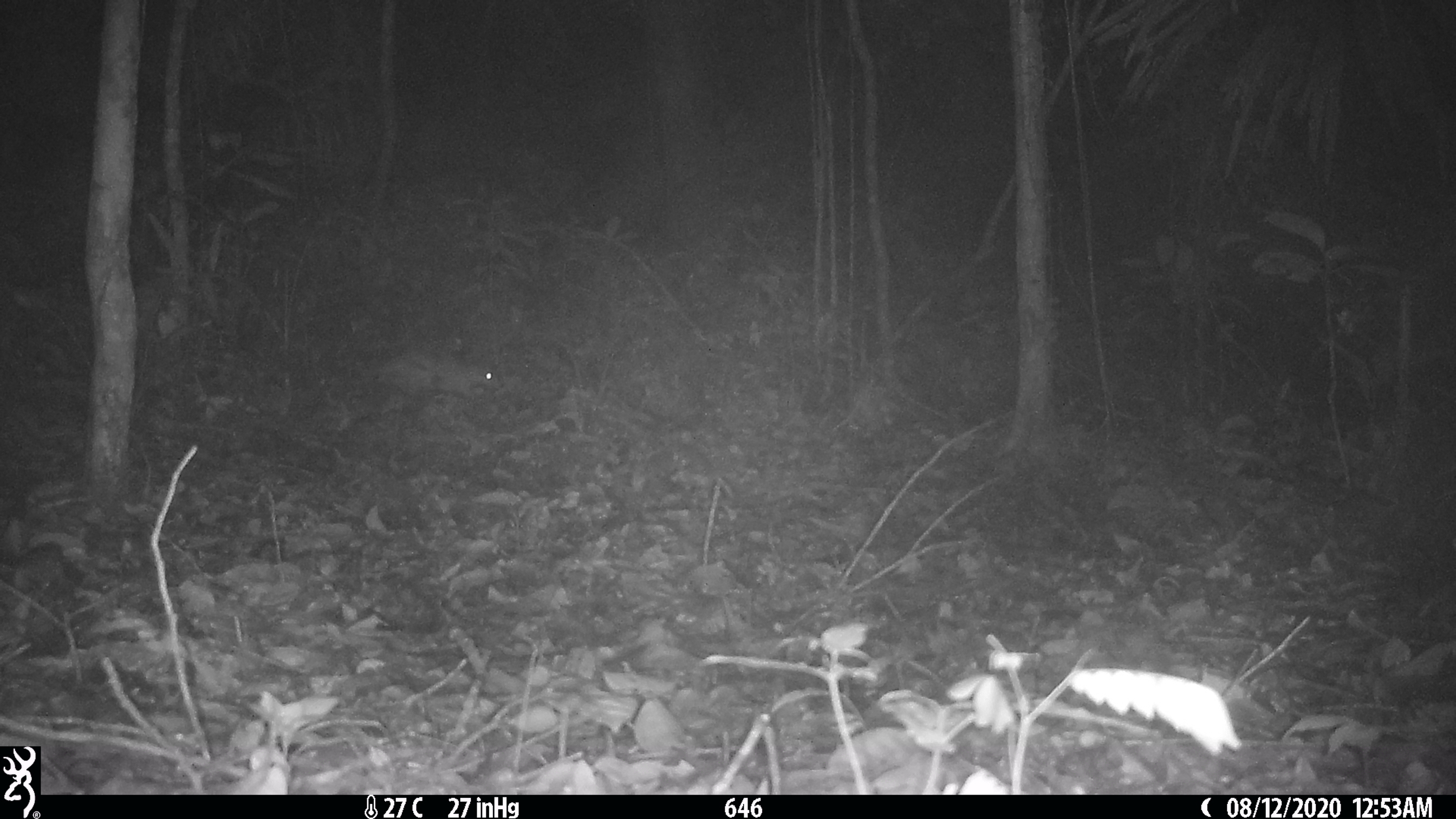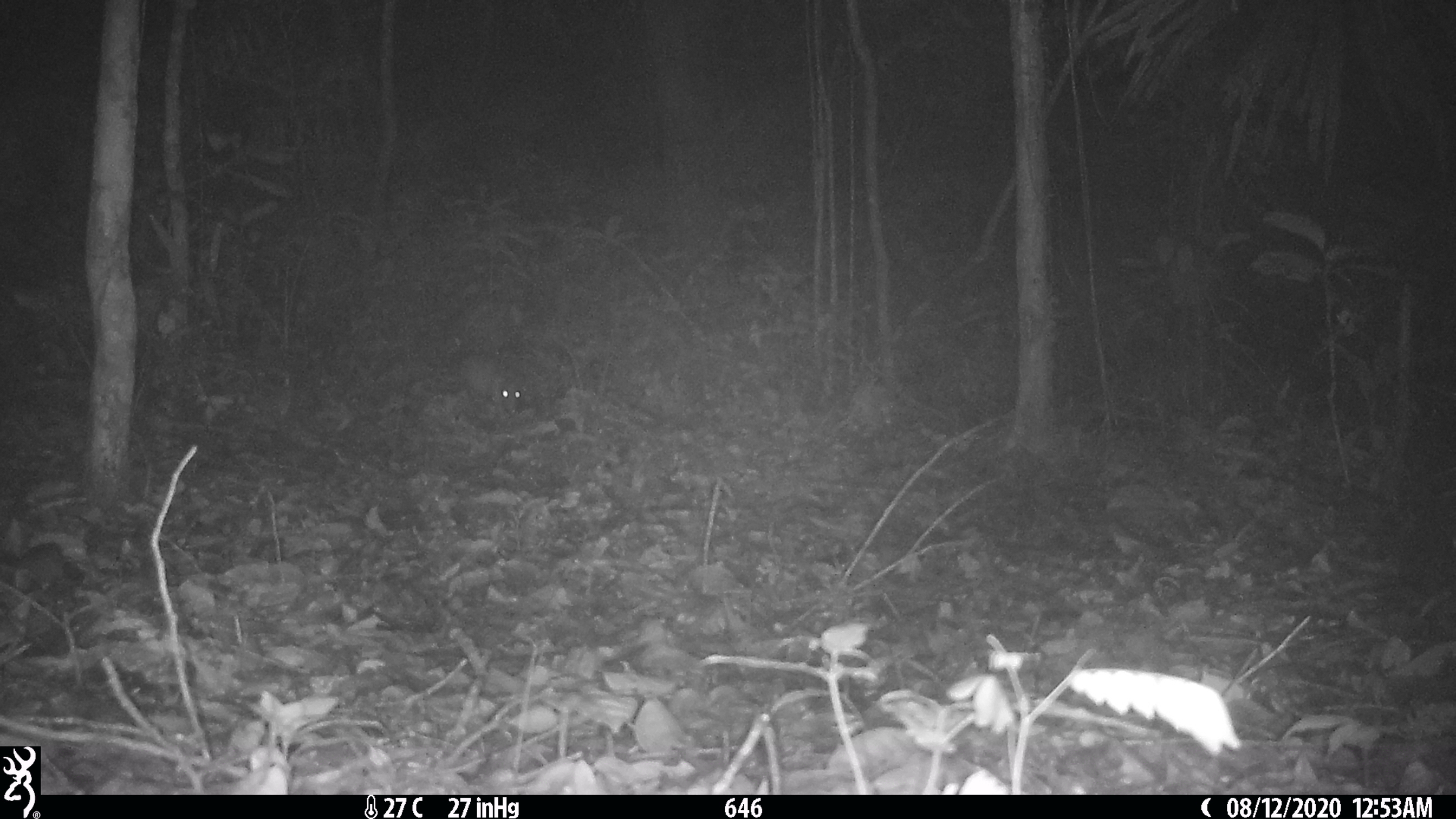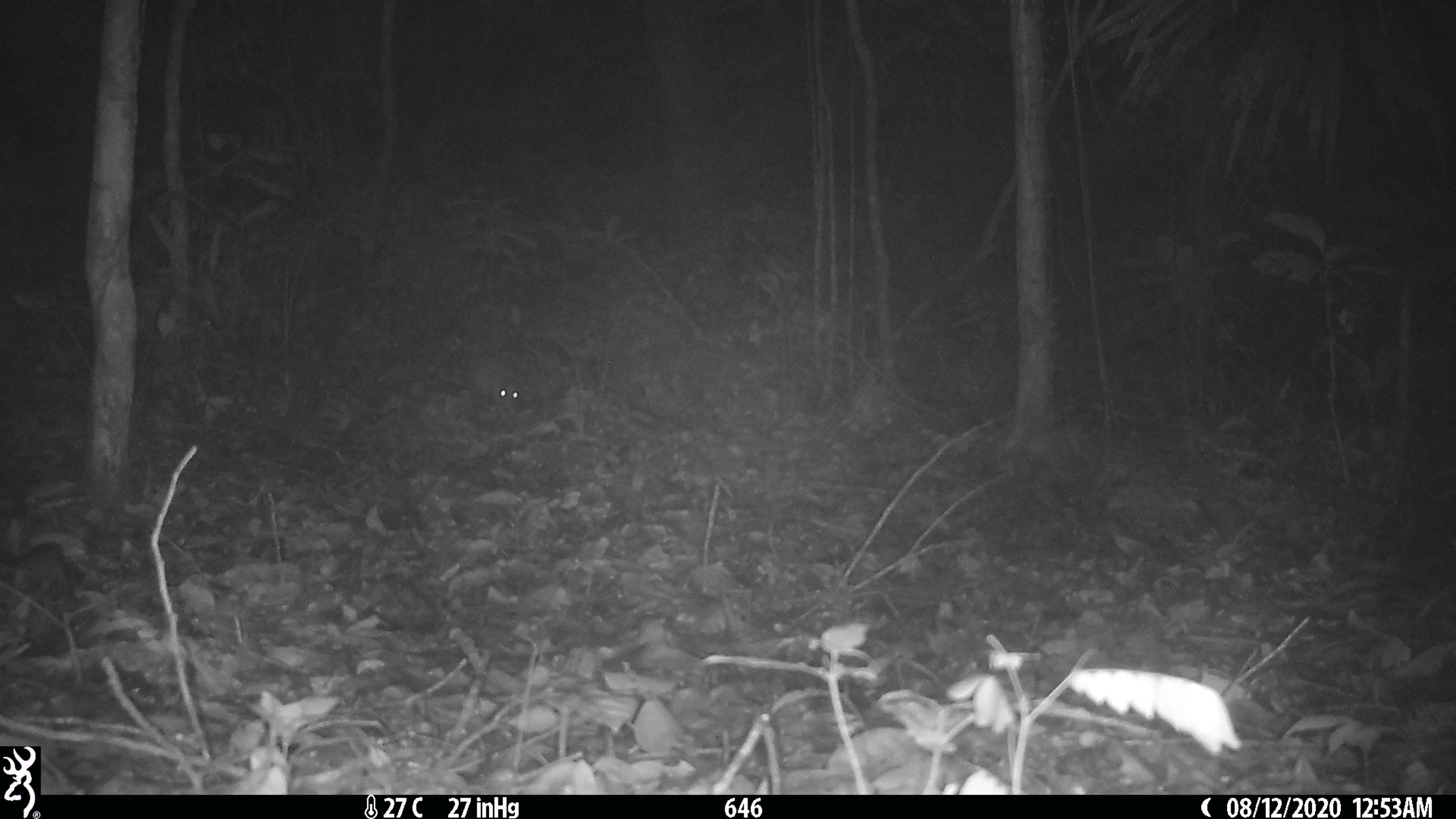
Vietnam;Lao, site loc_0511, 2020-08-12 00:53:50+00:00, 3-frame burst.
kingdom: Animalia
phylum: Chordata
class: Mammalia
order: Rodentia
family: Hystricidae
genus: Atherurus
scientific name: Atherurus macrourus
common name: asiatic brush-tailed porcupine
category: asiatic brush tailed porcupine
Asiatic brush tailed porcupine (asiatic brush-tailed porcupine) (Atherurus macrourus). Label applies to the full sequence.